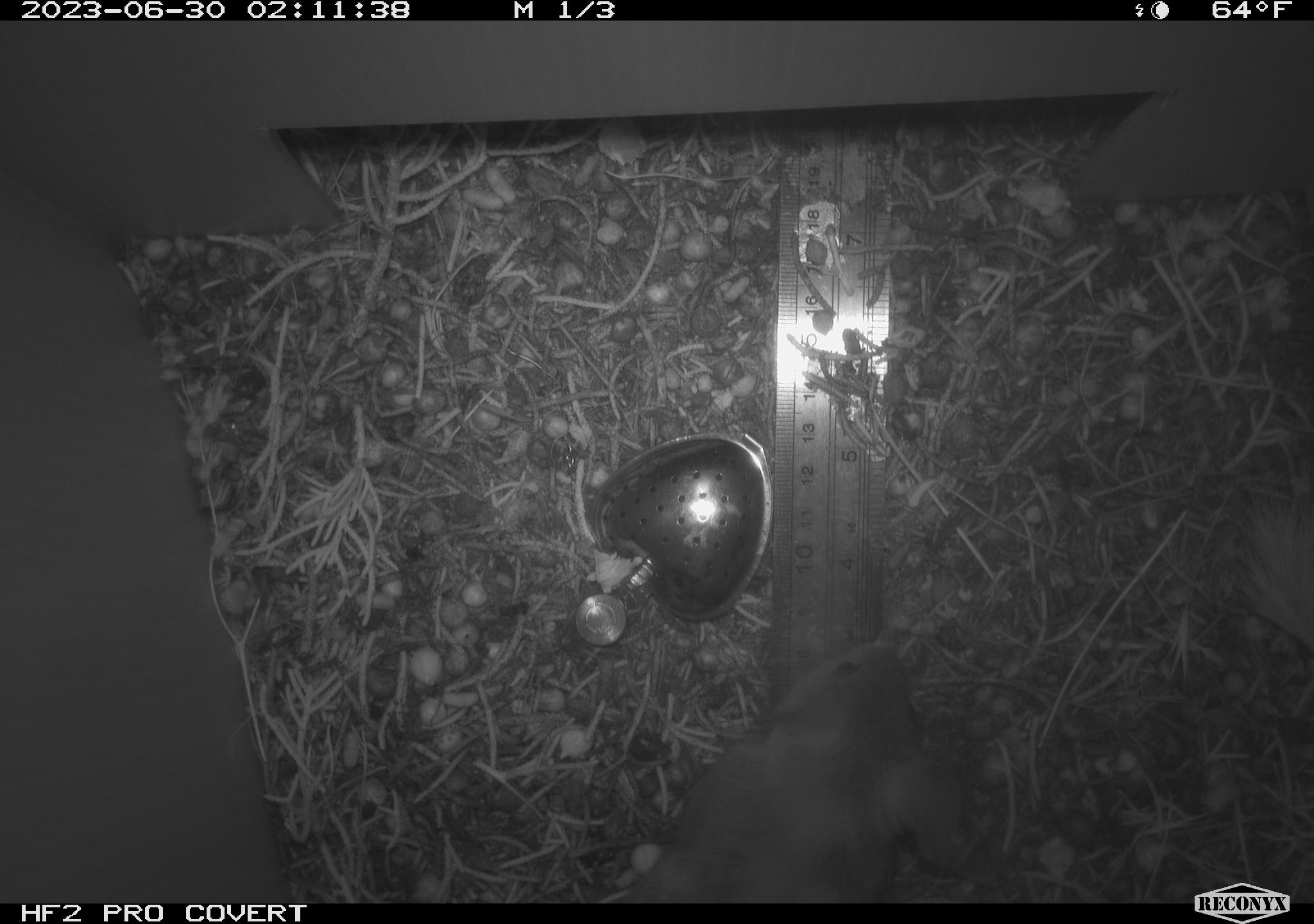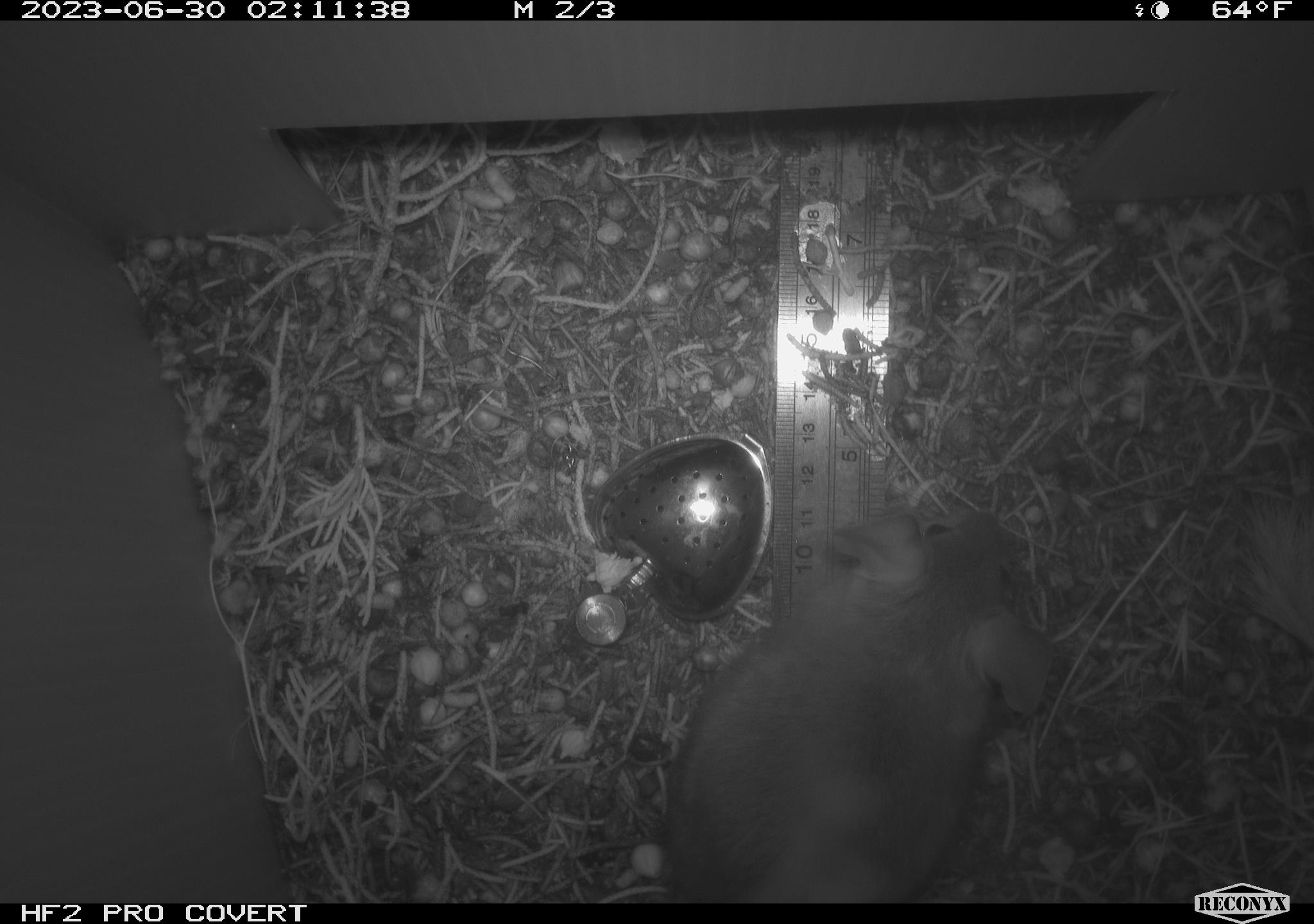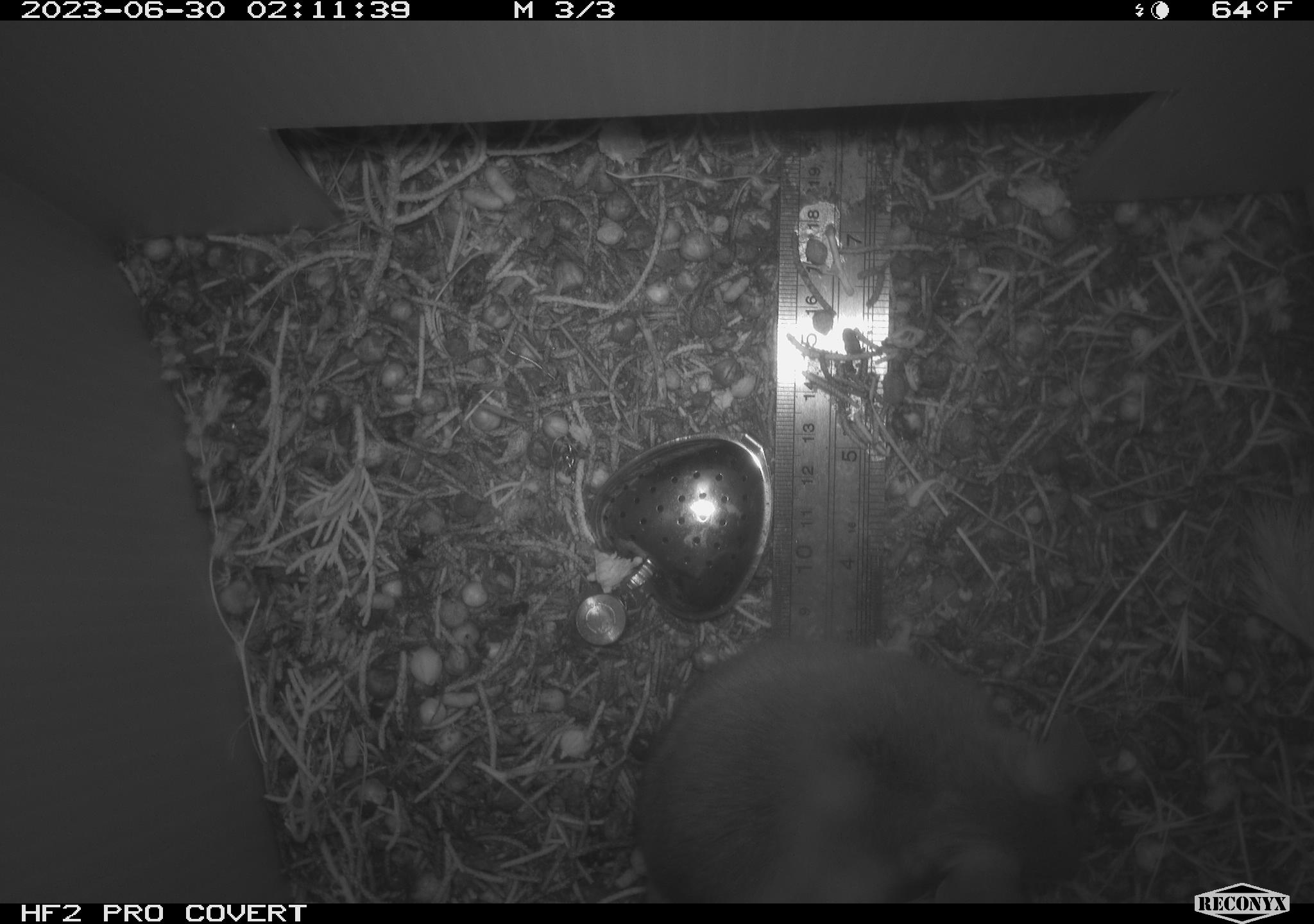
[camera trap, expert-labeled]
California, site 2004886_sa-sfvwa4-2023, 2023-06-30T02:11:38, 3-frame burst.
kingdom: Animalia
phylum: Chordata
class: Mammalia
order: Rodentia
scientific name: Rodentia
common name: mouse species